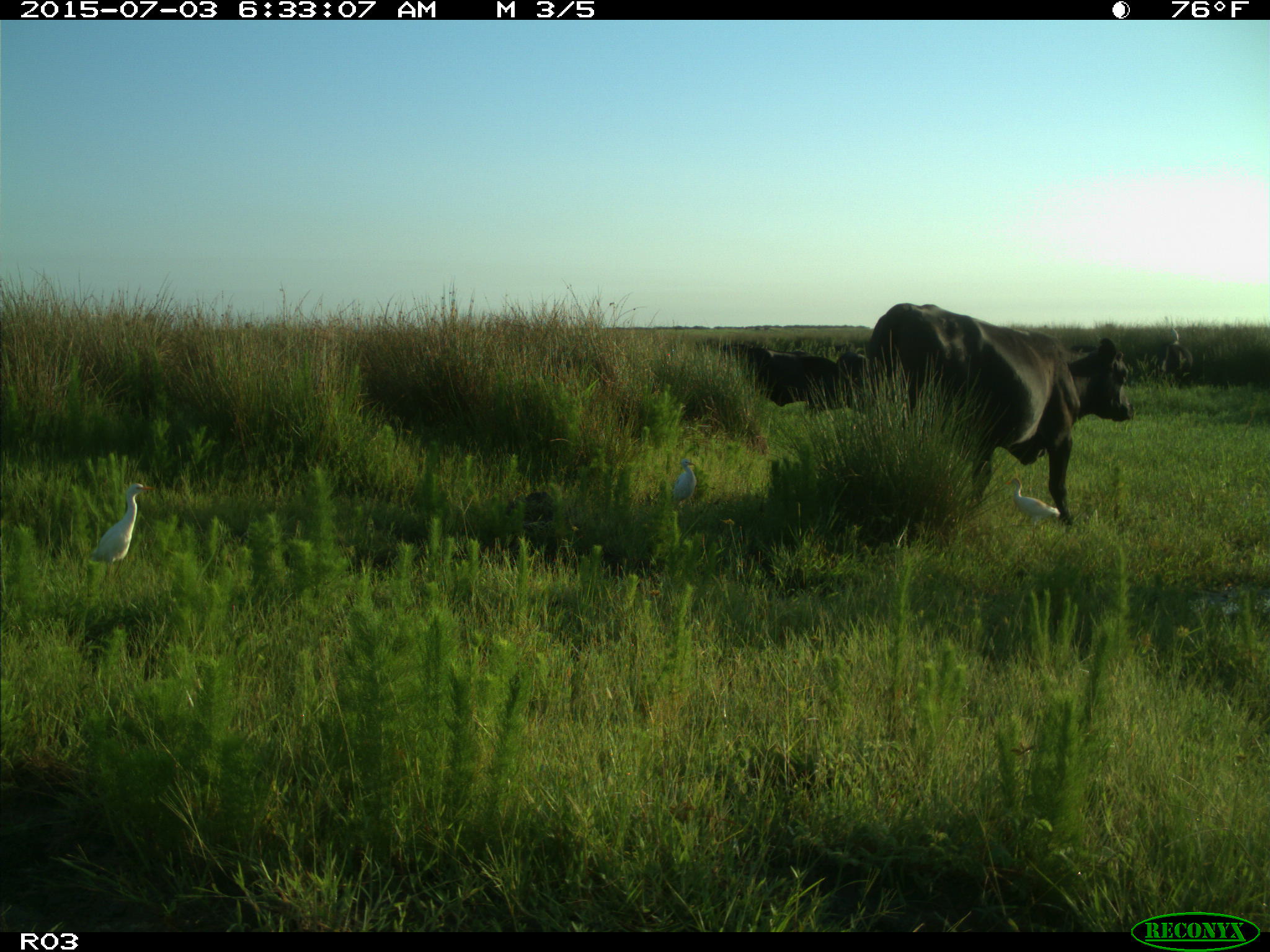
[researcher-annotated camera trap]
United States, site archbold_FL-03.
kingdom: Animalia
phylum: Chordata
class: Mammalia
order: Artiodactyla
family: Bovidae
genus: Bos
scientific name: Bos taurus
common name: domestic cow